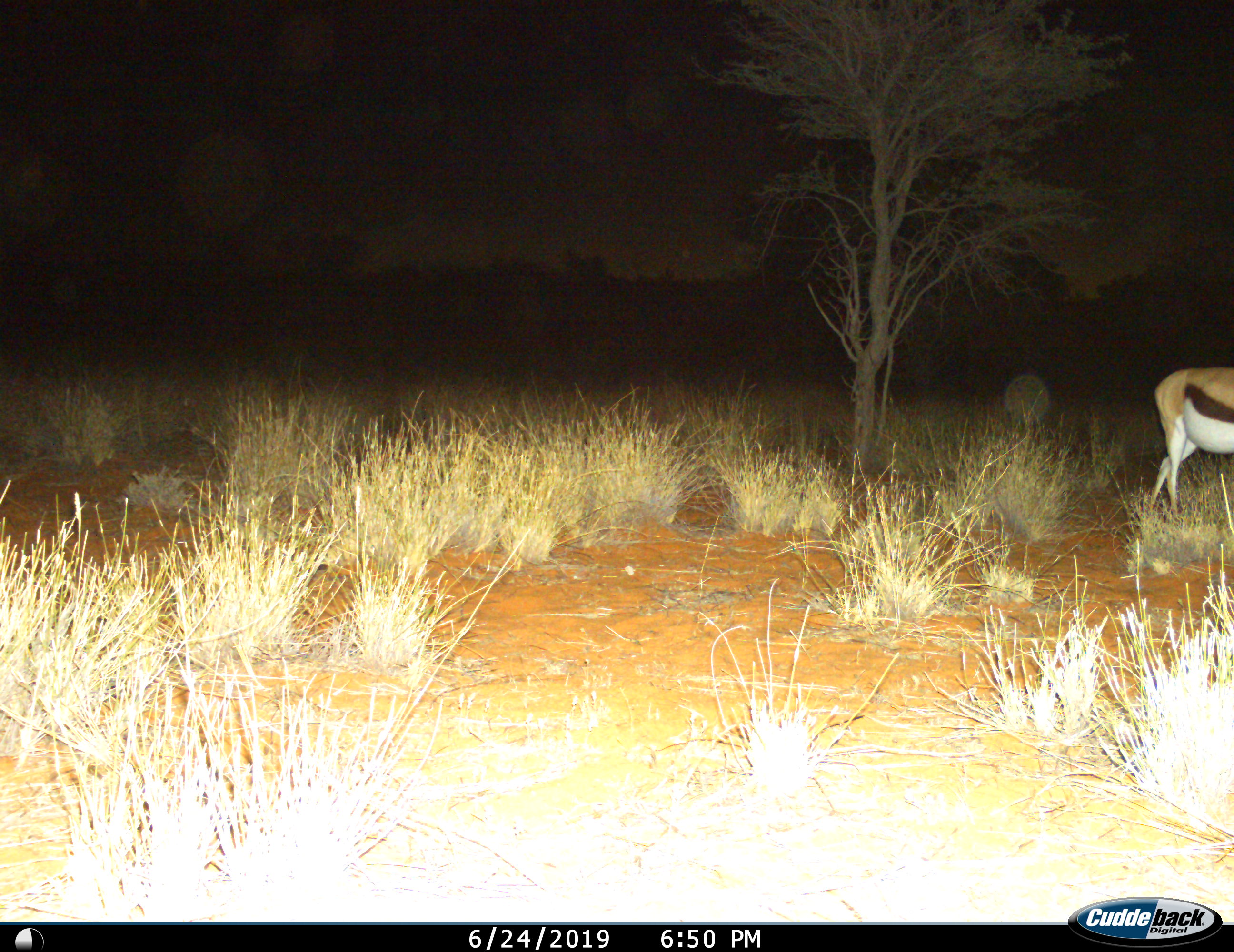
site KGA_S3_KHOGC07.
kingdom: Animalia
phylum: Chordata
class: Mammalia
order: Artiodactyla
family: Bovidae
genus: Antidorcas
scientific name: Antidorcas marsupialis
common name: springbok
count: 1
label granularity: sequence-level